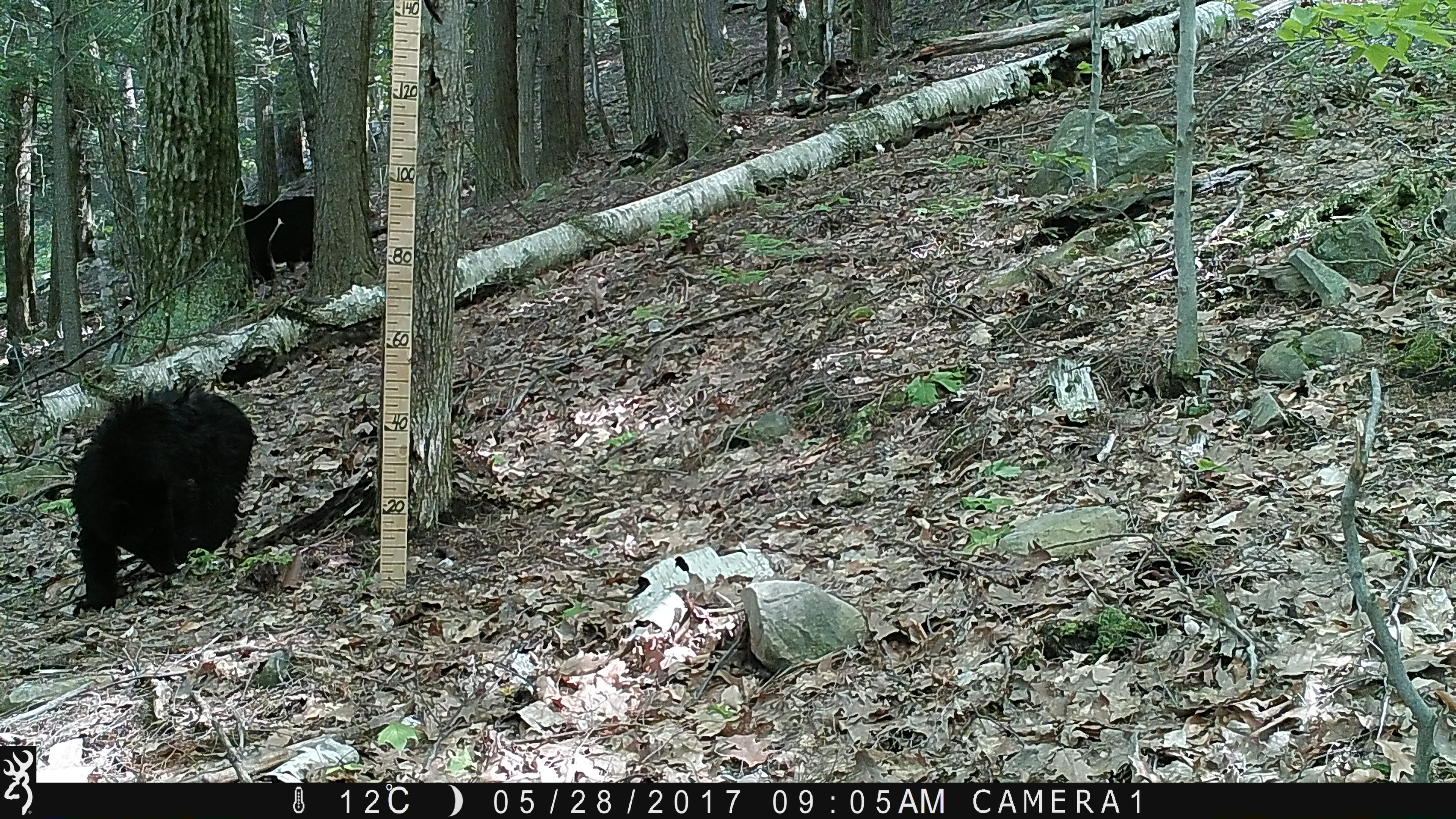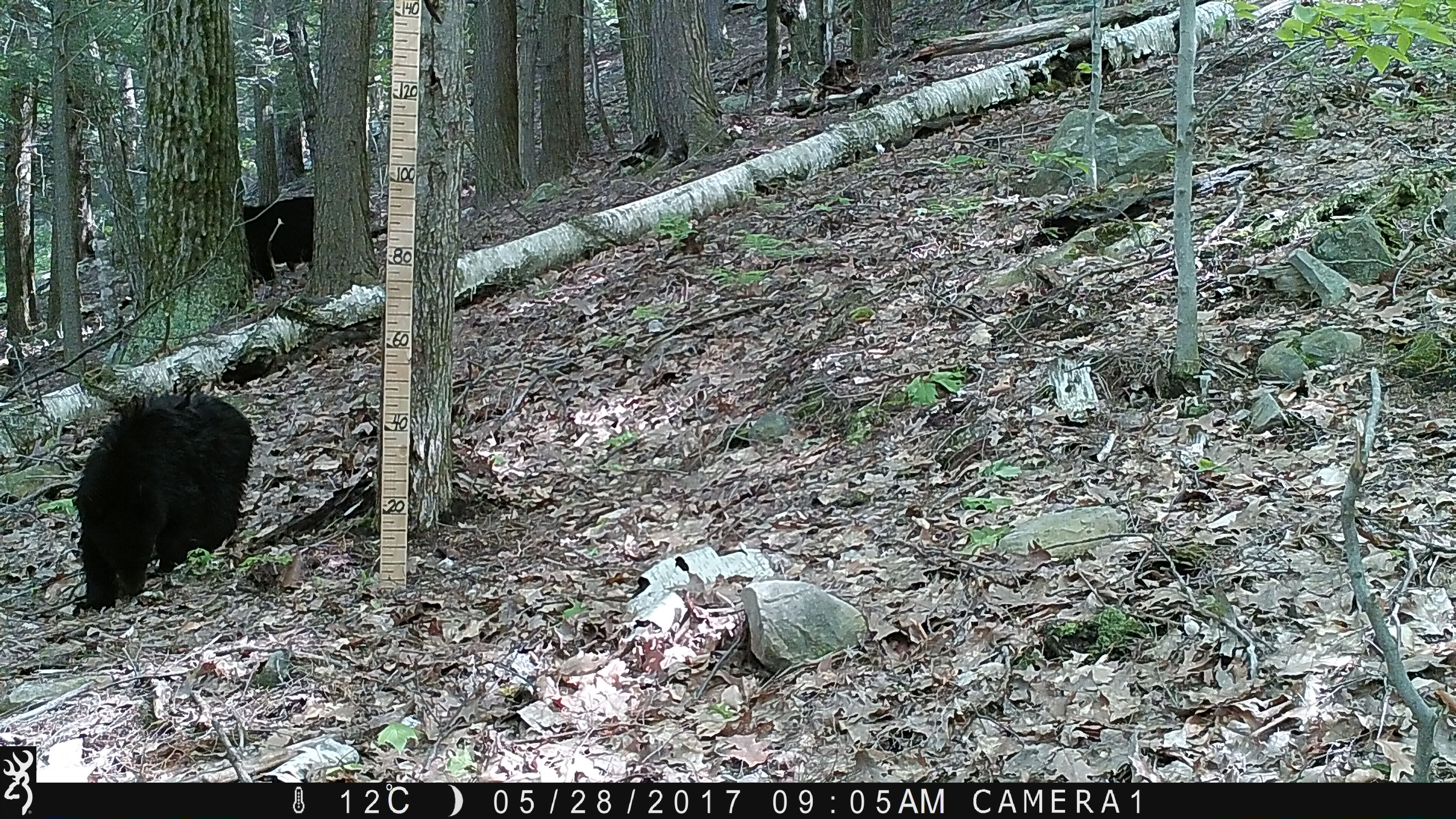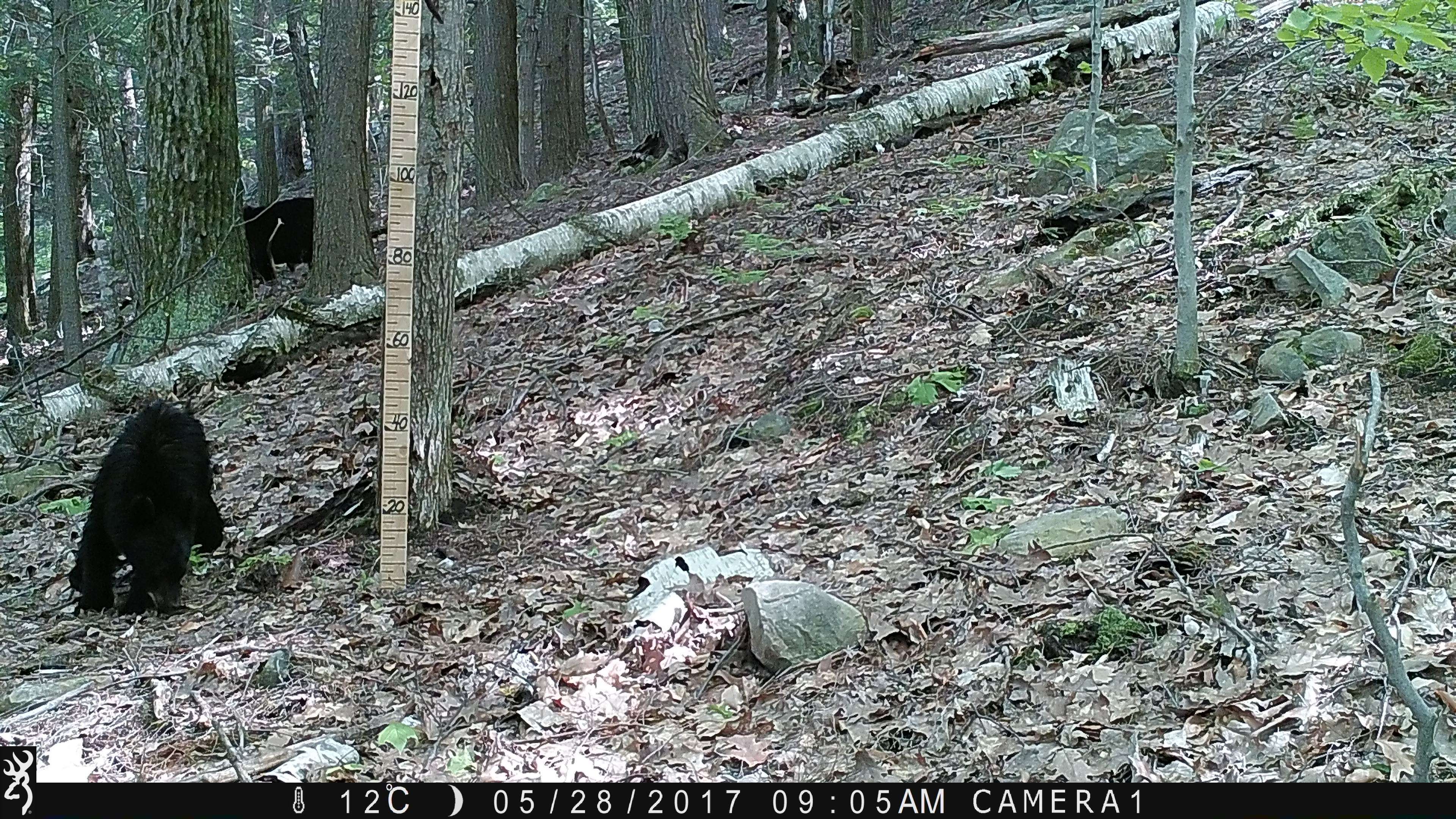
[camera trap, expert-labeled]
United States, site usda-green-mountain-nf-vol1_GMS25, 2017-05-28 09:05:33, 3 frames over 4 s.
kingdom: Animalia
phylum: Chordata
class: Mammalia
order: Carnivora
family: Ursidae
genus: Ursus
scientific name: Ursus americanus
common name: black bear